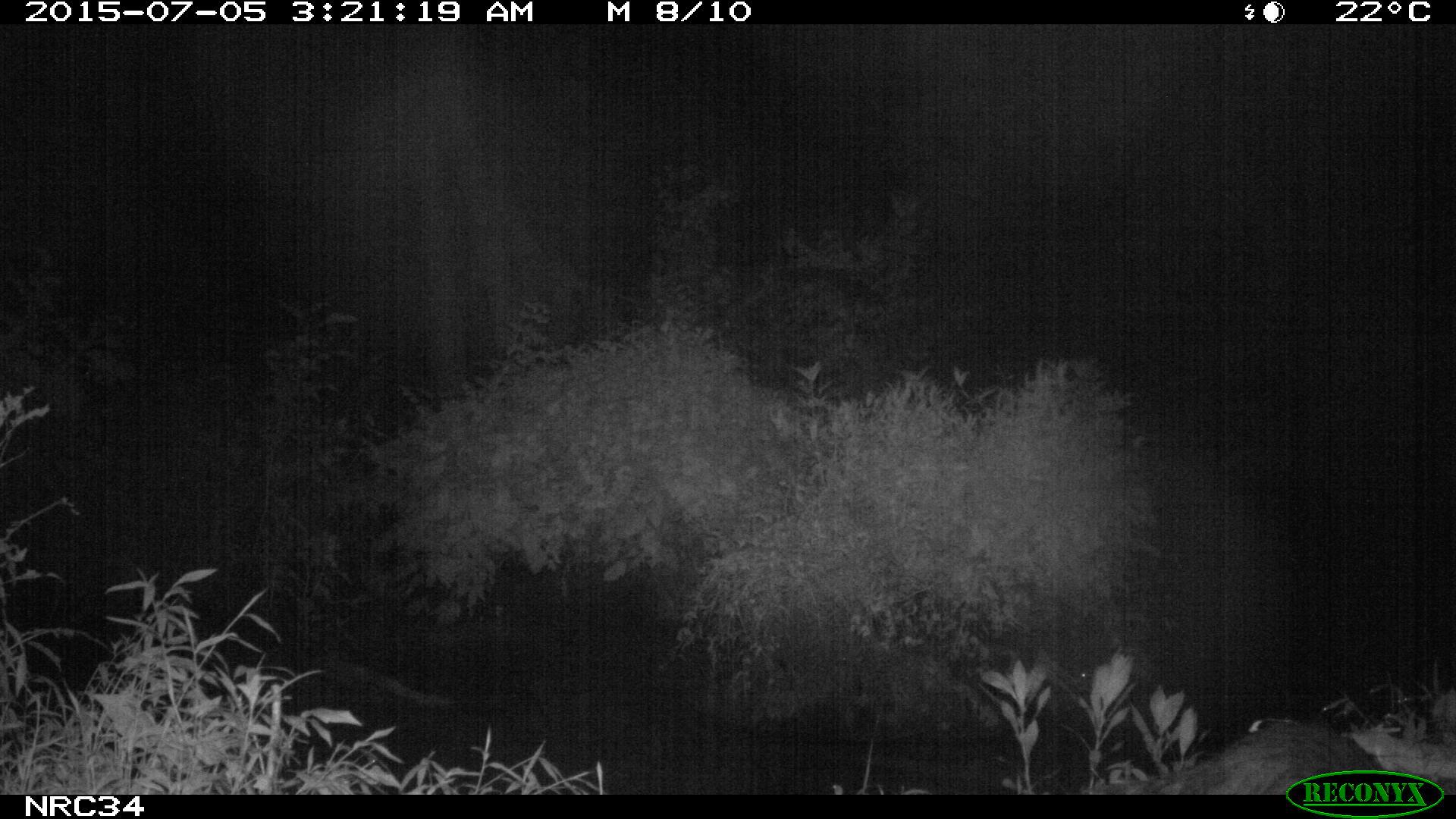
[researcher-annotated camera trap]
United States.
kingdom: Animalia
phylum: Chordata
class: Mammalia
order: Carnivora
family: Procyonidae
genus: Procyon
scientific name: Procyon lotor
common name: northern raccoon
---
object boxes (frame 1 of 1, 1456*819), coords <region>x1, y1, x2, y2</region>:
Northern Raccoon: <region>1156, 721, 1379, 789</region>